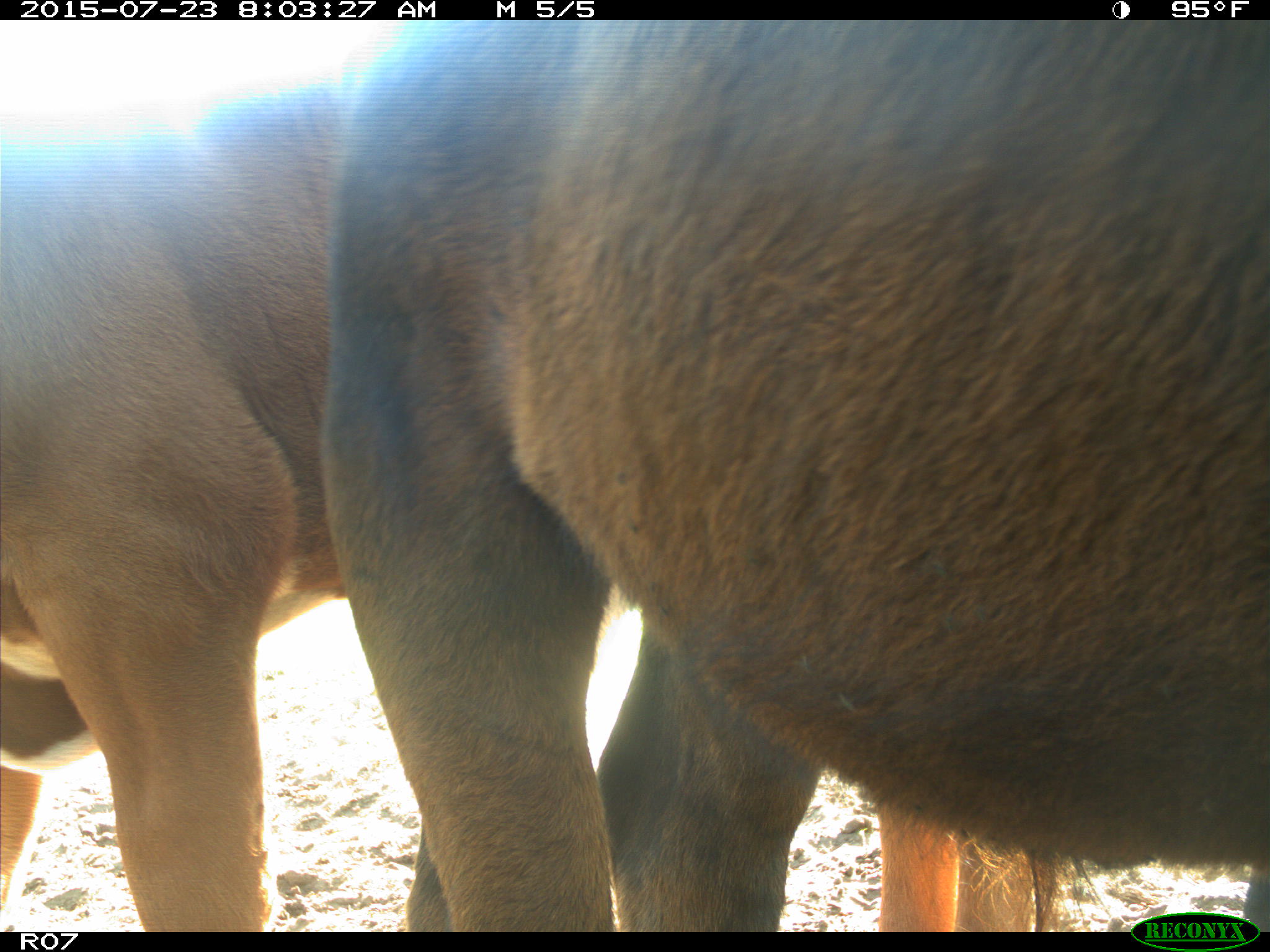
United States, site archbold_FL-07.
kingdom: Animalia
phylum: Chordata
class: Mammalia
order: Artiodactyla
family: Bovidae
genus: Bos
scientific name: Bos taurus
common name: domestic cow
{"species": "Bos taurus (domestic cow)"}